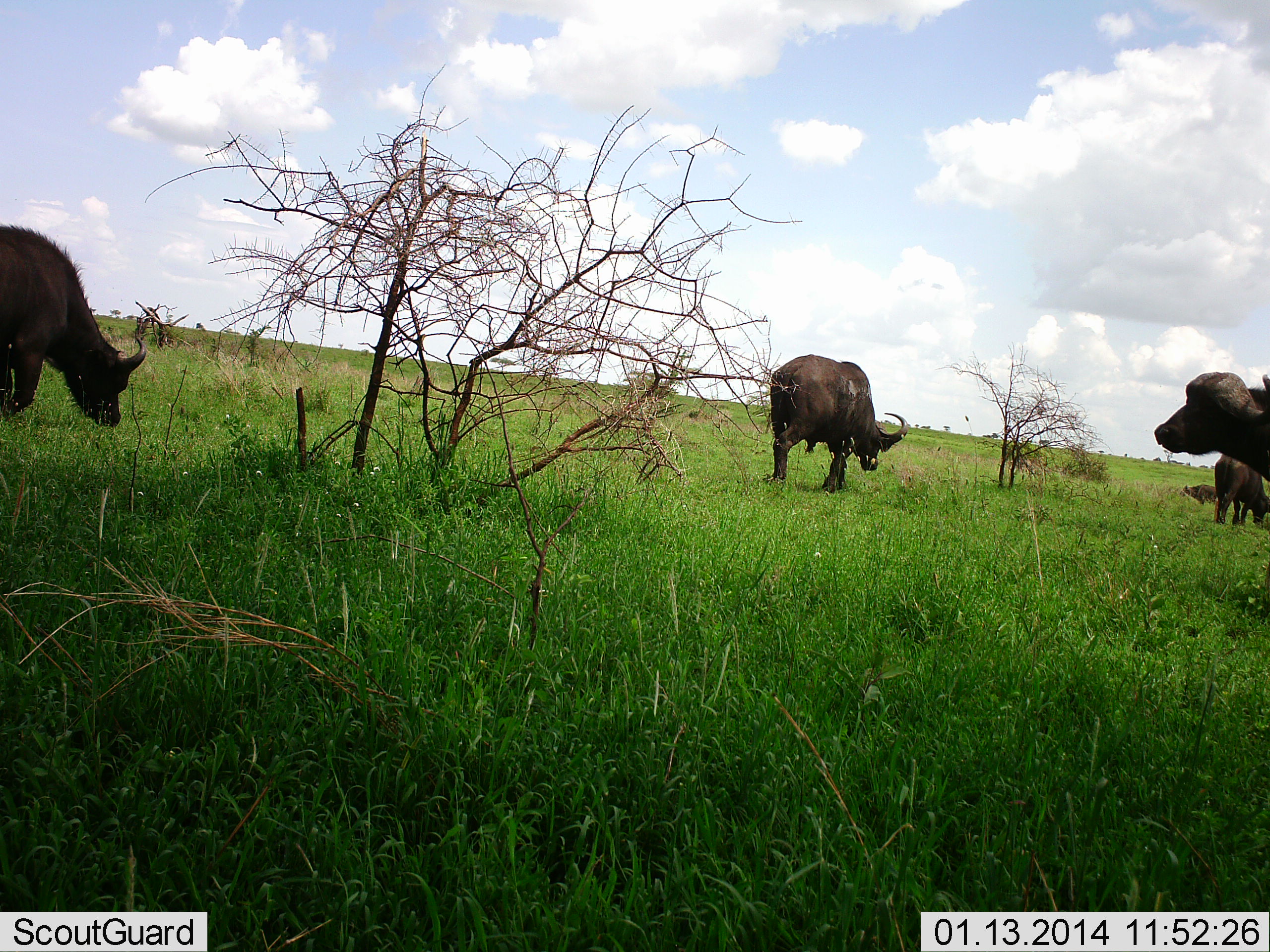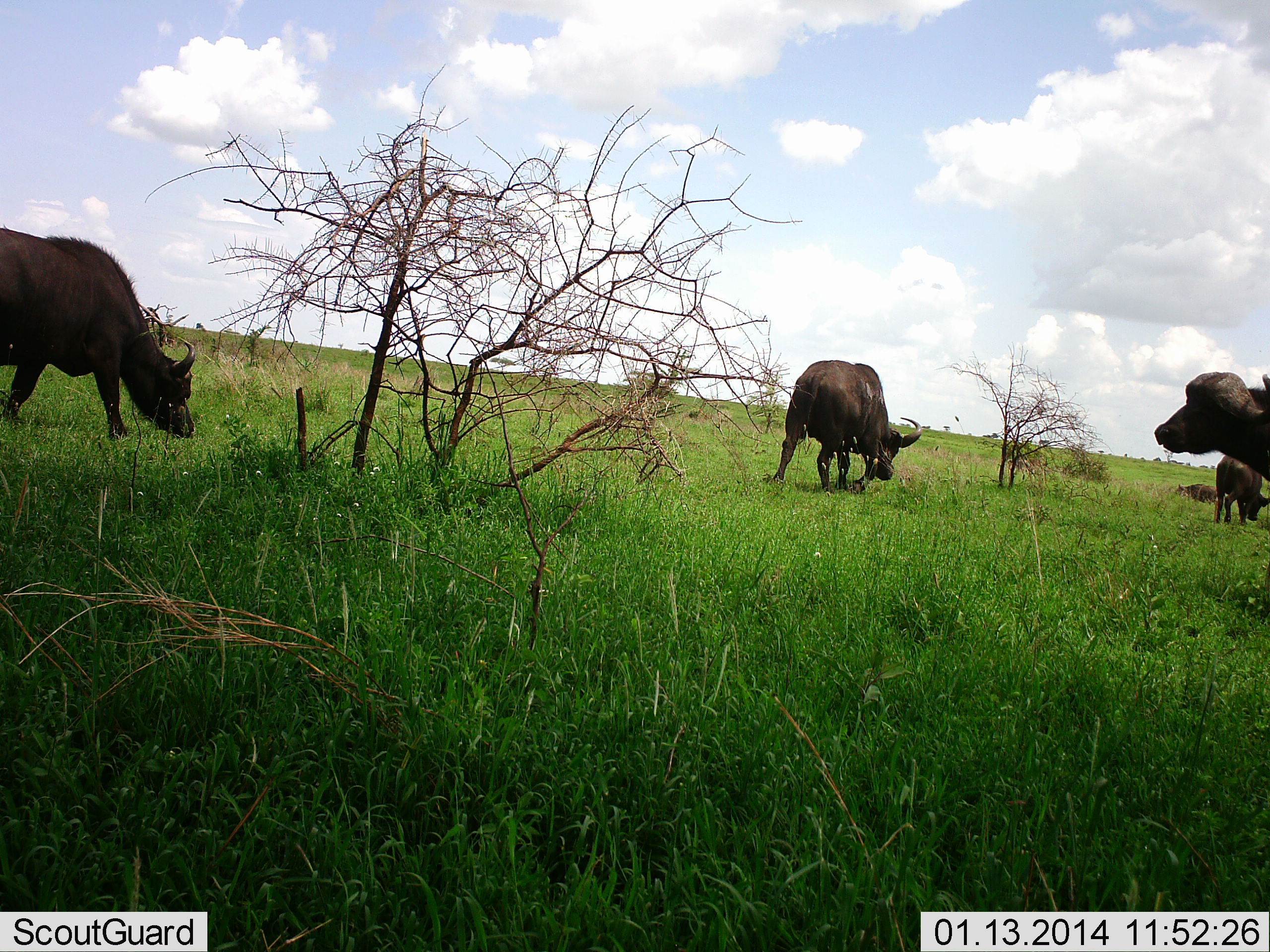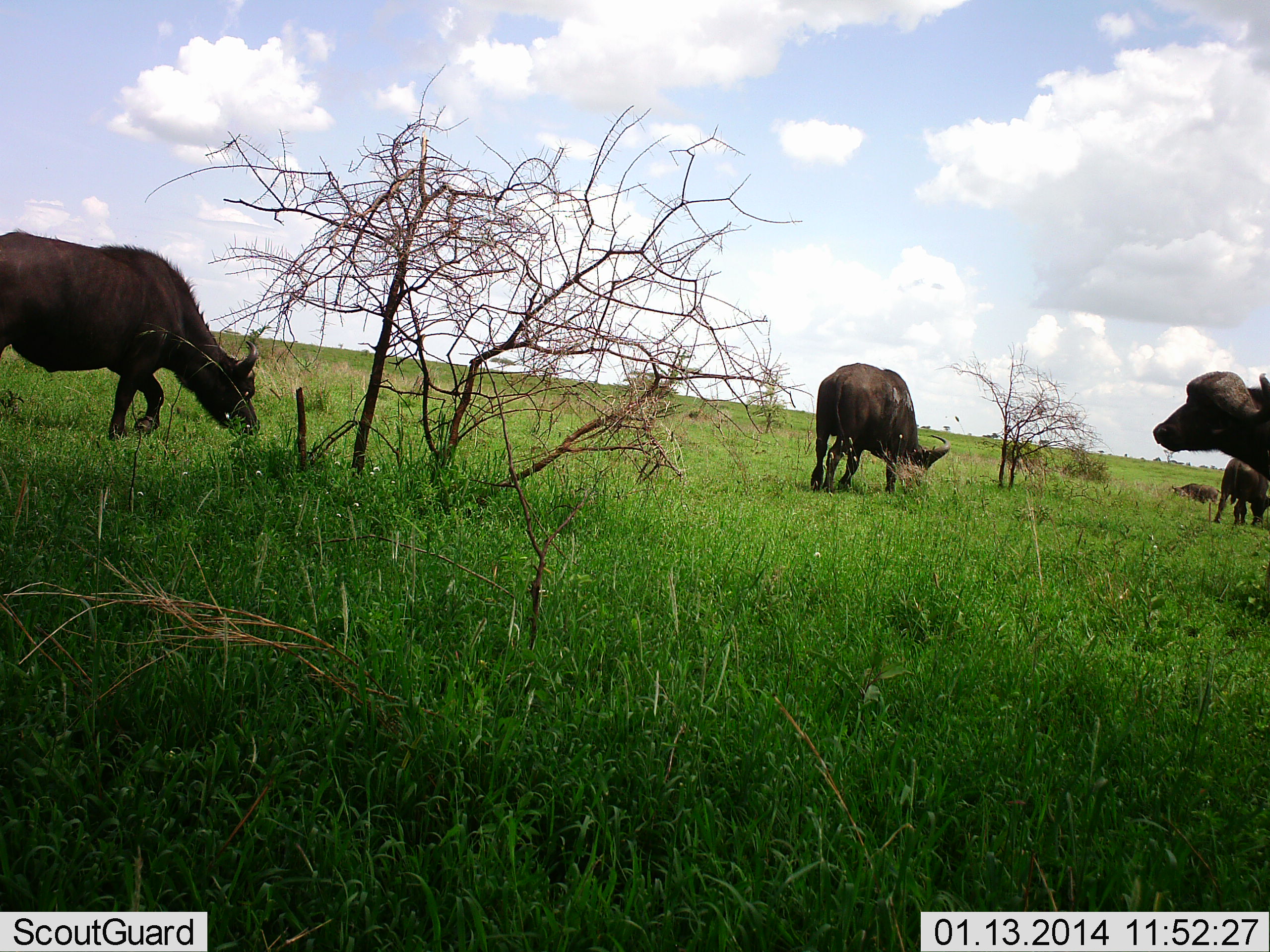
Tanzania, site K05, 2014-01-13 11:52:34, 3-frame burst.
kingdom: Animalia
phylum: Chordata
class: Mammalia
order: Artiodactyla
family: Bovidae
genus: Syncerus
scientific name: Syncerus caffer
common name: cape buffalo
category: buffalo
Buffalo (cape buffalo) (Syncerus caffer), count 4. Behavior (volunteer vote fractions): standing 60%, resting 20%, moving 40%, interacting 10%. Young present (vote fraction): 20%. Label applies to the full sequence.